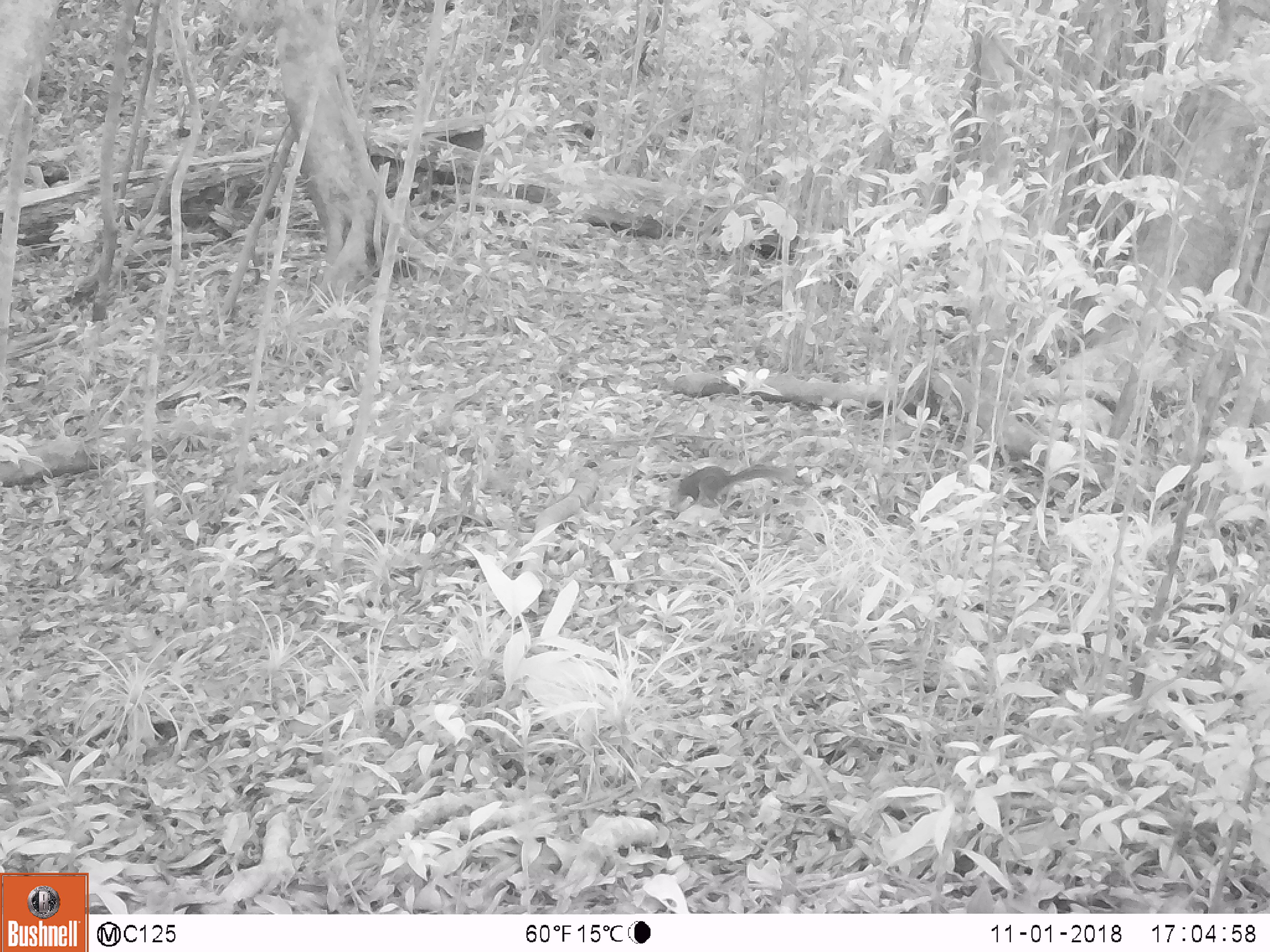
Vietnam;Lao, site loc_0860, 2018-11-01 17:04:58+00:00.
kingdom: Animalia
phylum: Chordata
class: Mammalia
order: Rodentia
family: Sciuridae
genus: Dremomys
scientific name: Dremomys rufigenis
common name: red-cheeked squirrel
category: red cheeked squirrel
Red cheeked squirrel (red-cheeked squirrel) (Dremomys rufigenis). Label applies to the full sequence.